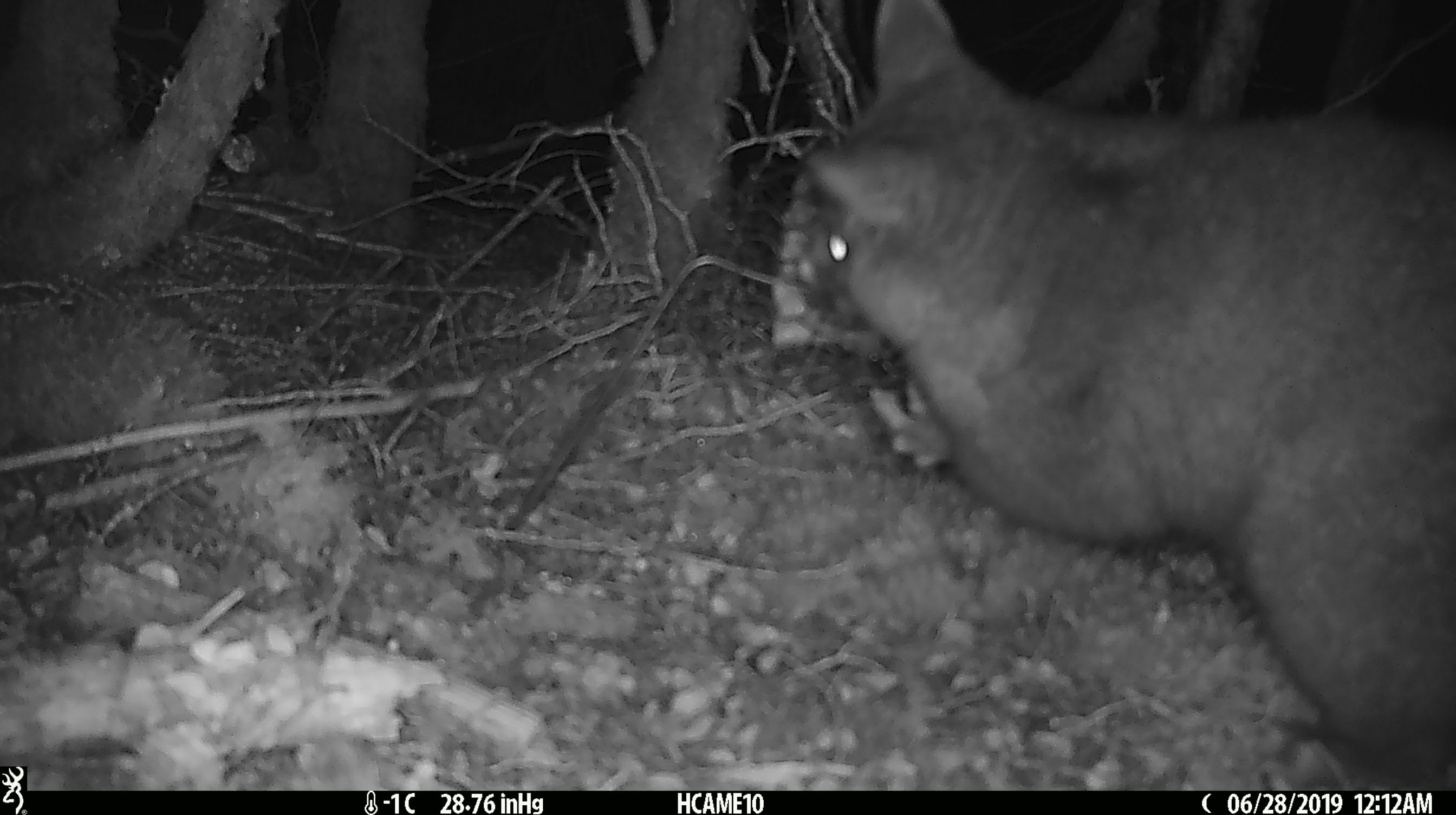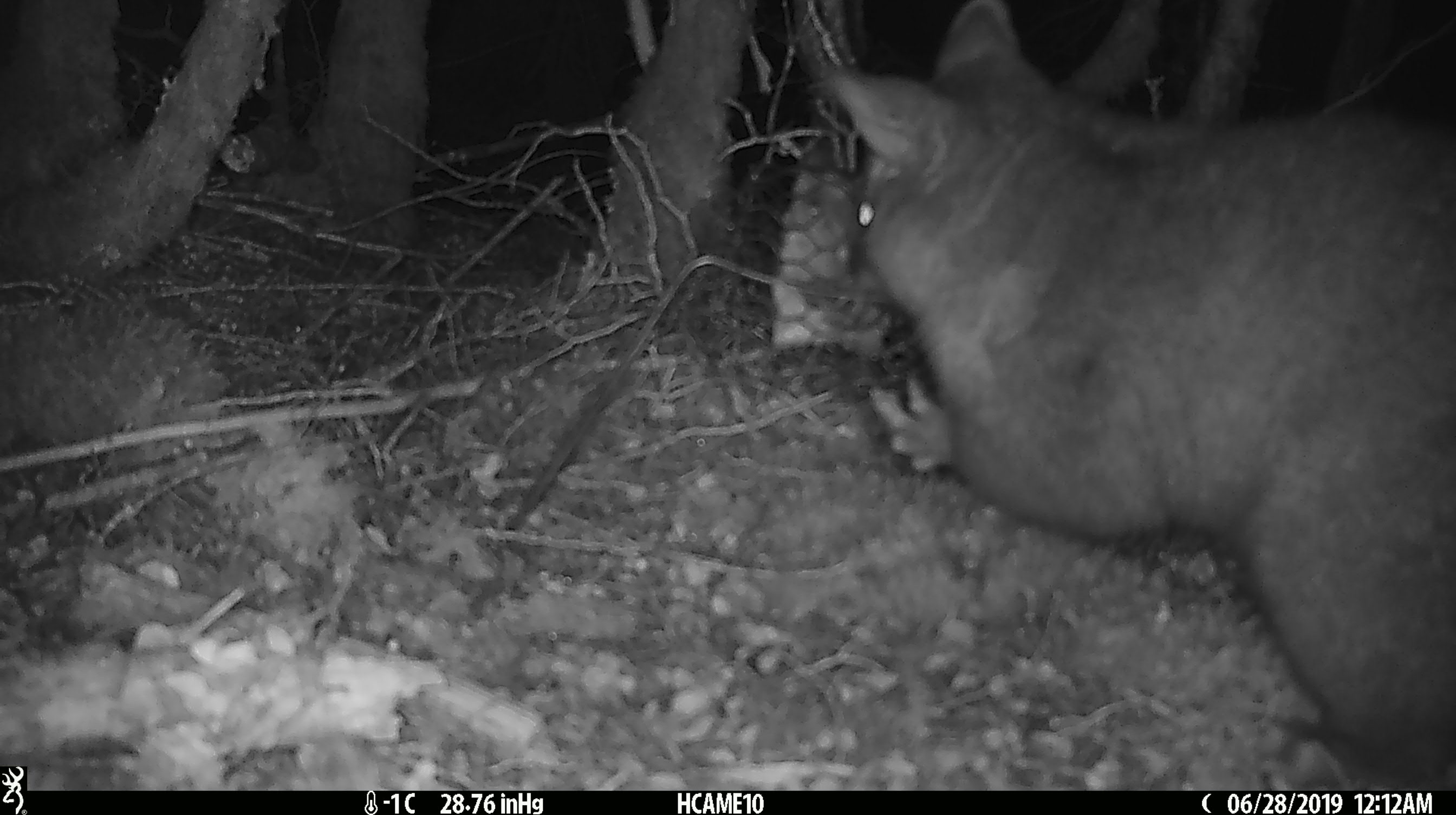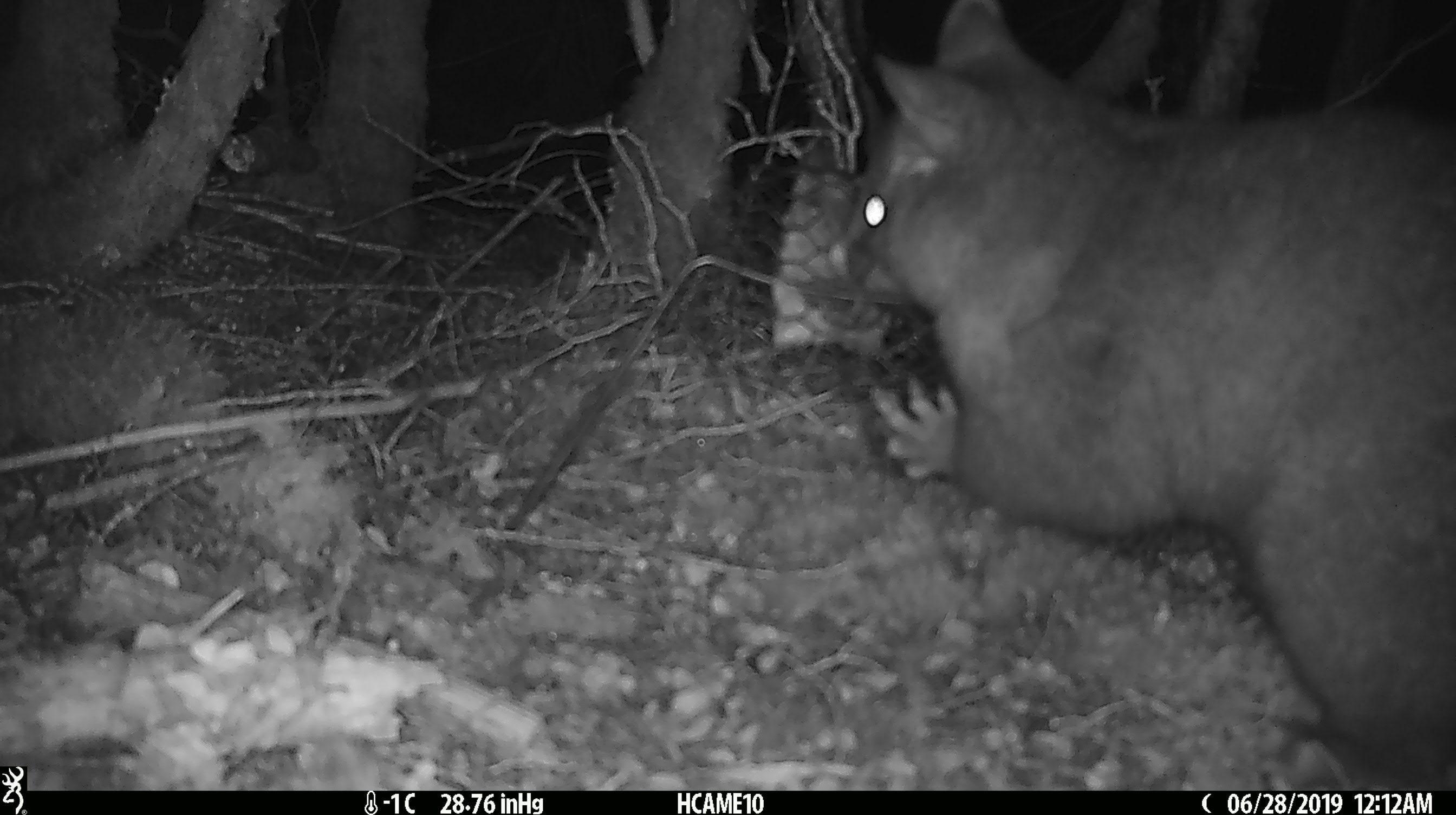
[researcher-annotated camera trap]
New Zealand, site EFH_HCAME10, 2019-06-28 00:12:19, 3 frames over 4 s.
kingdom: Animalia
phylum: Chordata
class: Mammalia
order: Diprotodontia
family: Phalangeridae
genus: Trichosurus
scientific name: Trichosurus vulpecula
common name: common brushtail possum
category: possum